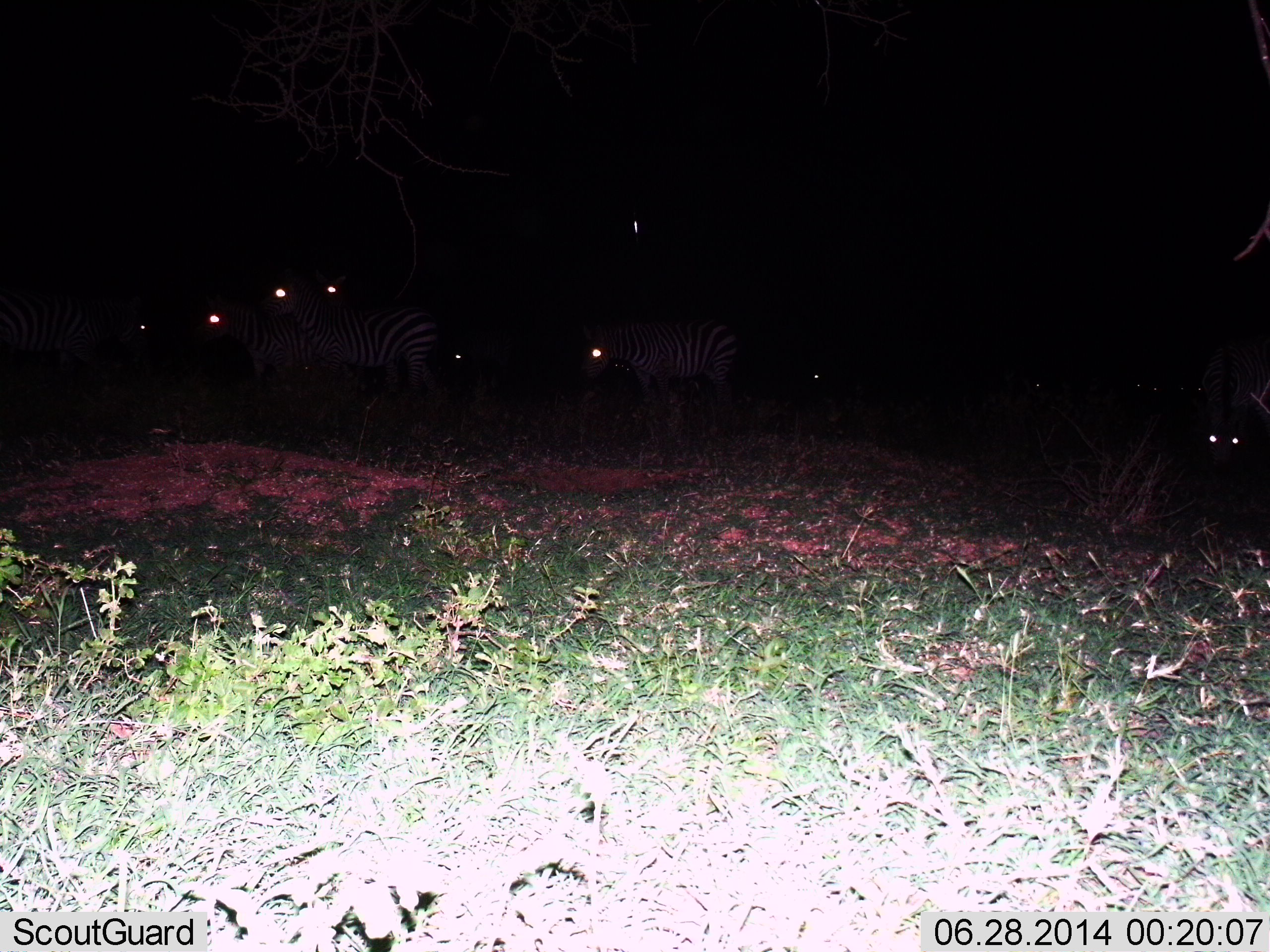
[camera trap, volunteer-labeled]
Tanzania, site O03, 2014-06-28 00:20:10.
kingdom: Animalia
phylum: Chordata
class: Mammalia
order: Perissodactyla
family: Equidae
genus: Equus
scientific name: Equus quagga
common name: plains zebra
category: zebra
Zebra (plains zebra) (Equus quagga), count 7. Behavior (volunteer vote fractions): standing 70%, resting 0%, moving 20%, interacting 0%. Young present (vote fraction): 10%. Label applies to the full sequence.